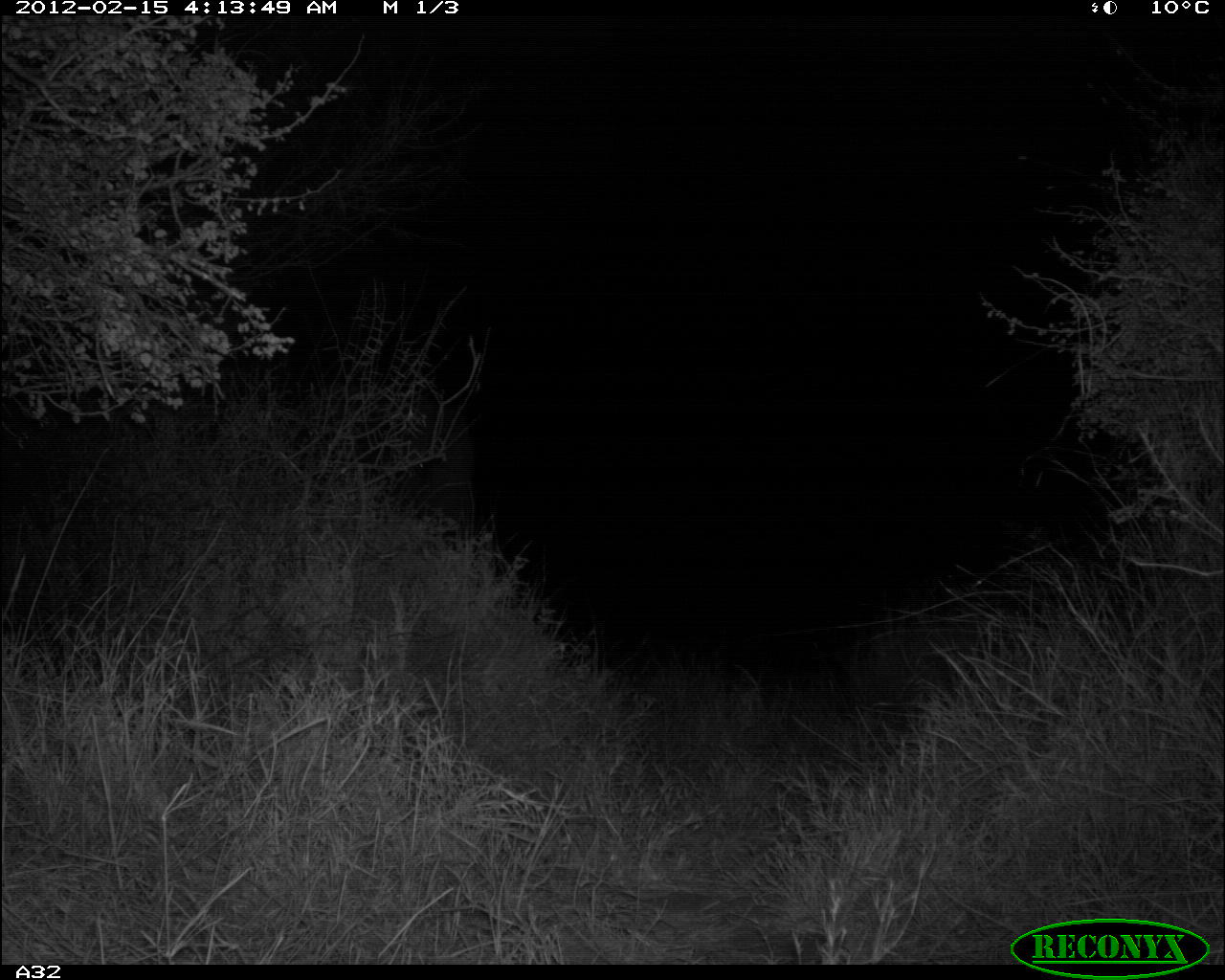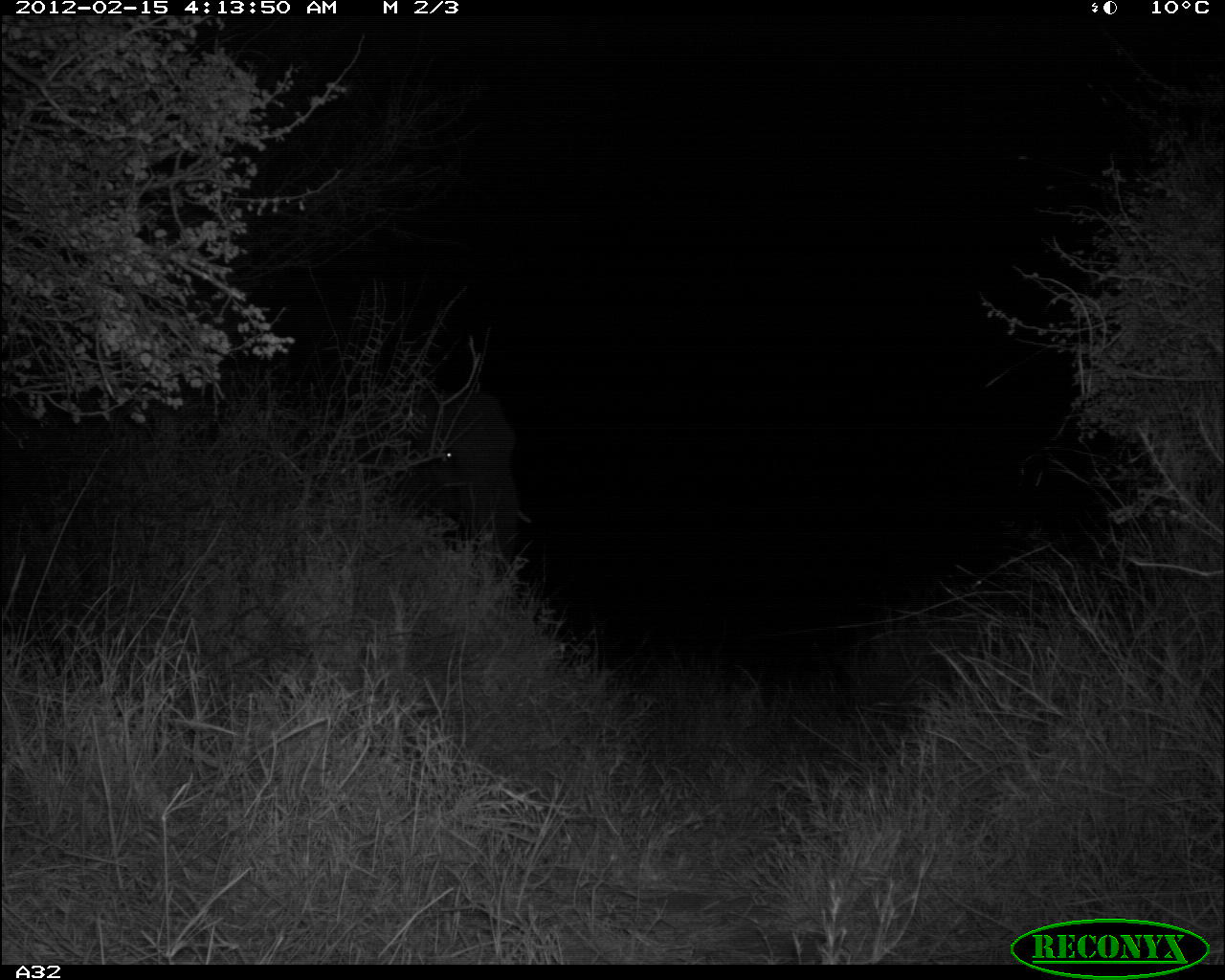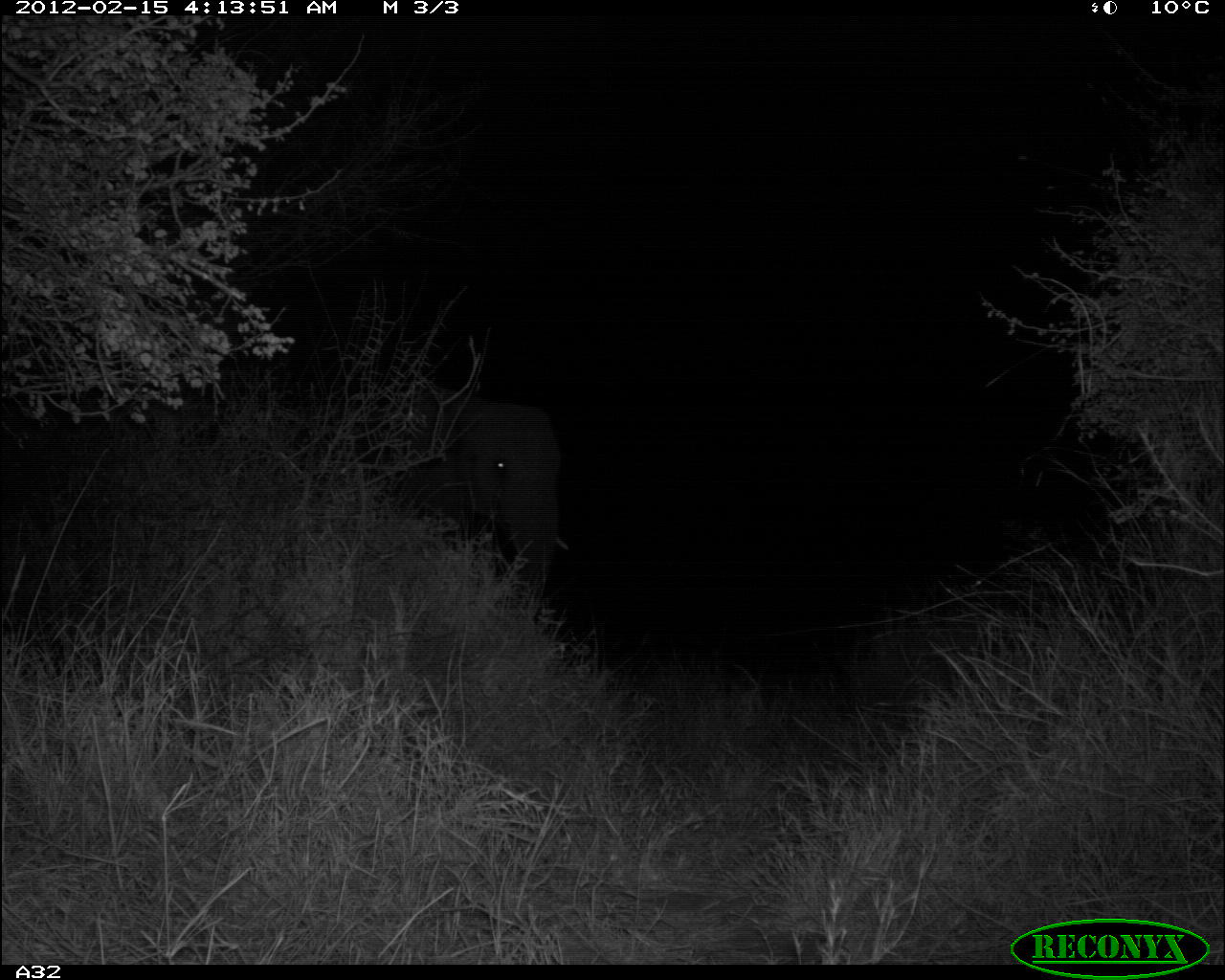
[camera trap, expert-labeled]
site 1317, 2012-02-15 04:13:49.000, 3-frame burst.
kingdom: Animalia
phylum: Chordata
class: Mammalia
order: Proboscidea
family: Elephantidae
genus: Loxodonta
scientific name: Loxodonta africana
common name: african bush elephant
Loxodonta africana (african bush elephant), count 1.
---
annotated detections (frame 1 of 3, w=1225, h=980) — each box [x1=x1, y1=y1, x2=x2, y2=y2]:
loxodonta africana: [x1=268, y1=395, x2=478, y2=570]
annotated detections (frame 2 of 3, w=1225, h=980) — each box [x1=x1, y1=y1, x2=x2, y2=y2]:
loxodonta africana: [x1=355, y1=389, x2=533, y2=581]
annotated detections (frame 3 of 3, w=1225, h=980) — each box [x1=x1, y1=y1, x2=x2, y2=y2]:
loxodonta africana: [x1=273, y1=386, x2=570, y2=626]